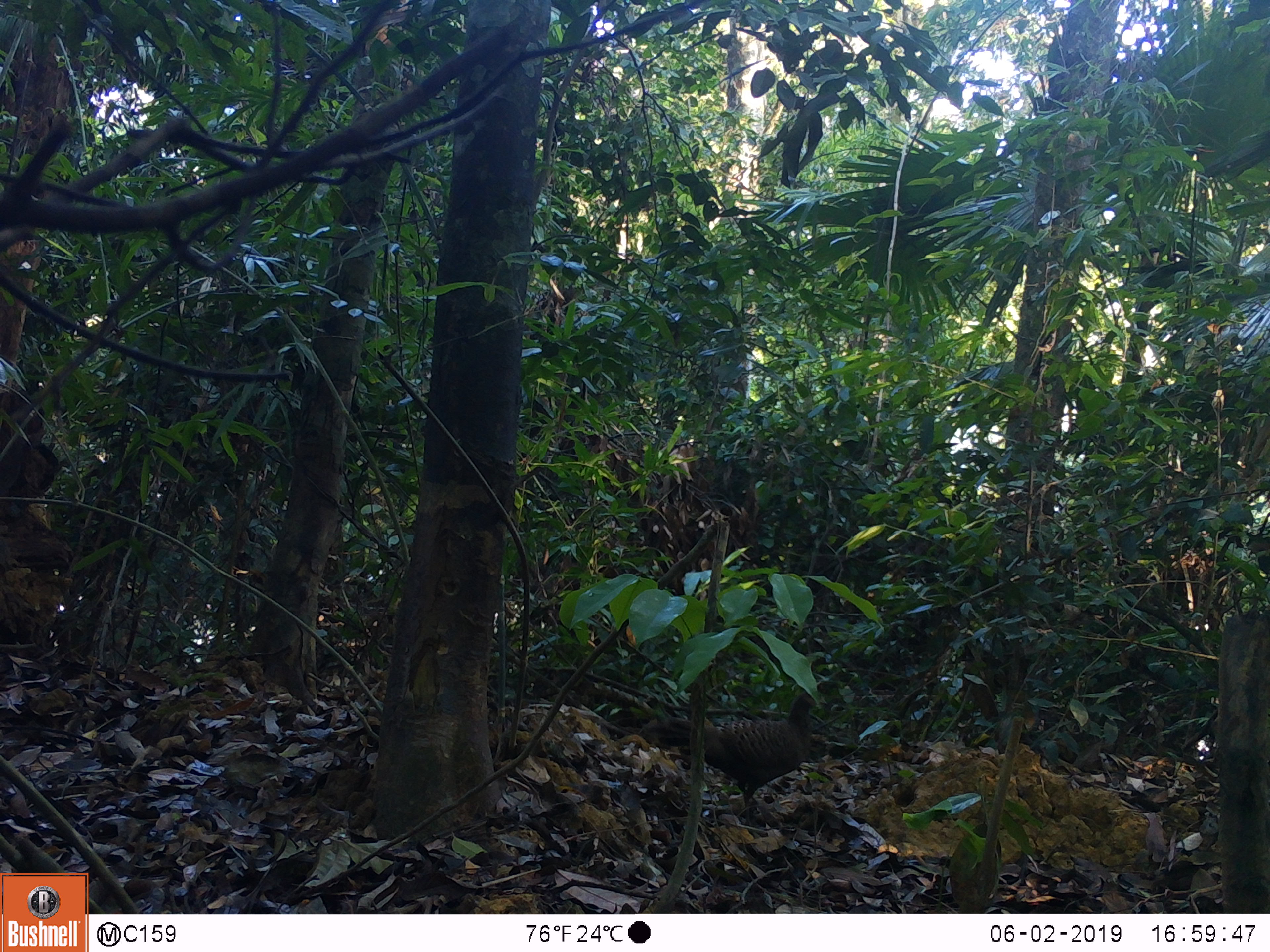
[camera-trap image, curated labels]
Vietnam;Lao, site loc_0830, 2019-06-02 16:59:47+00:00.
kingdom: Animalia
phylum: Chordata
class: Aves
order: Galliformes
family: Phasianidae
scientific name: Phasianidae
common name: partridge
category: unidentified partridge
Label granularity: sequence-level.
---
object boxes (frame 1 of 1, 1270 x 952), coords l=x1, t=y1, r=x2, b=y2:
unidentified partridge: l=640, t=680, r=848, b=838